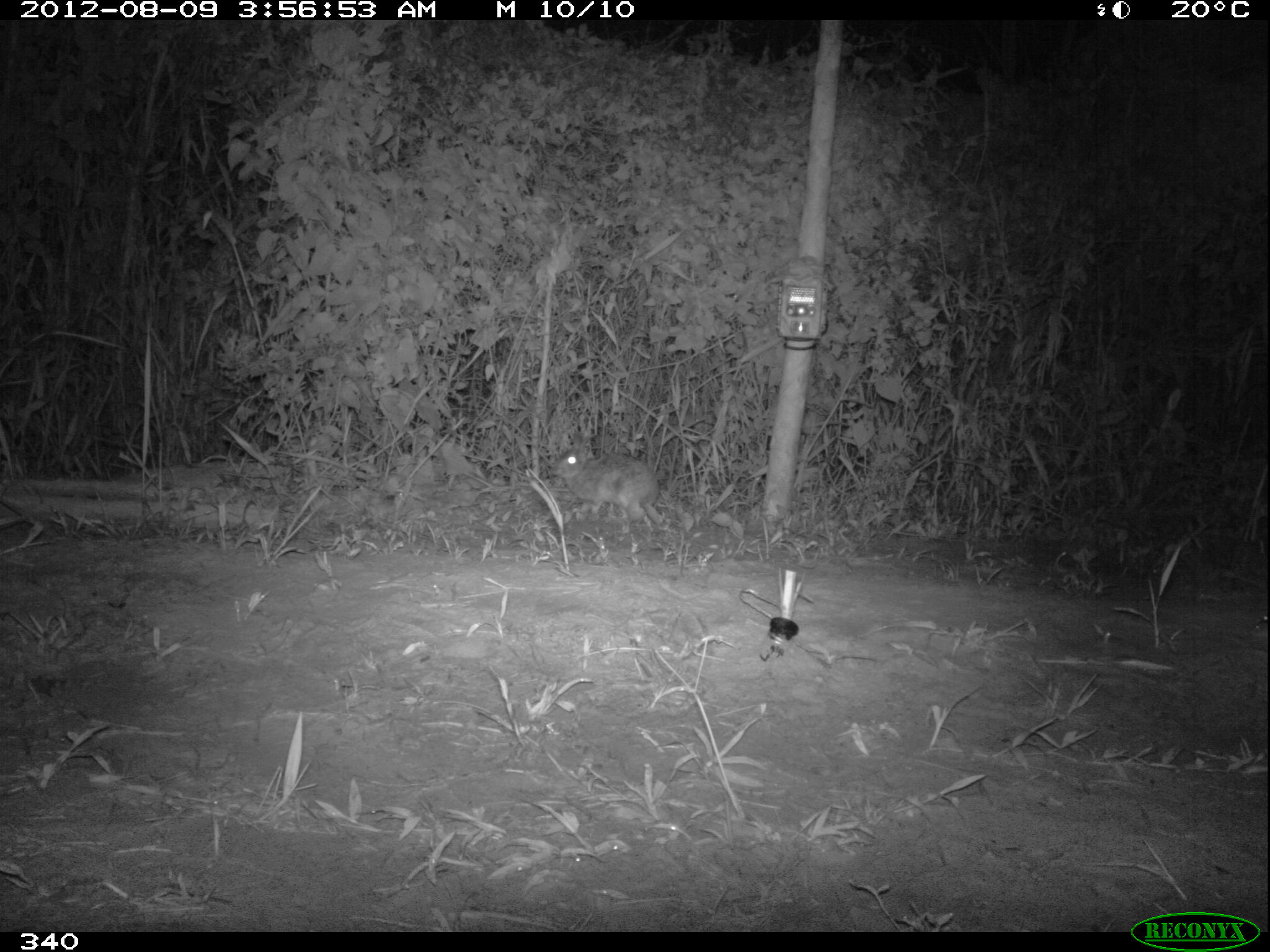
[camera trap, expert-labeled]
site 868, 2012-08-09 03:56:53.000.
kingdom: Animalia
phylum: Chordata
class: Mammalia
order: Lagomorpha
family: Leporidae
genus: Sylvilagus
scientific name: Sylvilagus brasiliensis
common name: tapeti